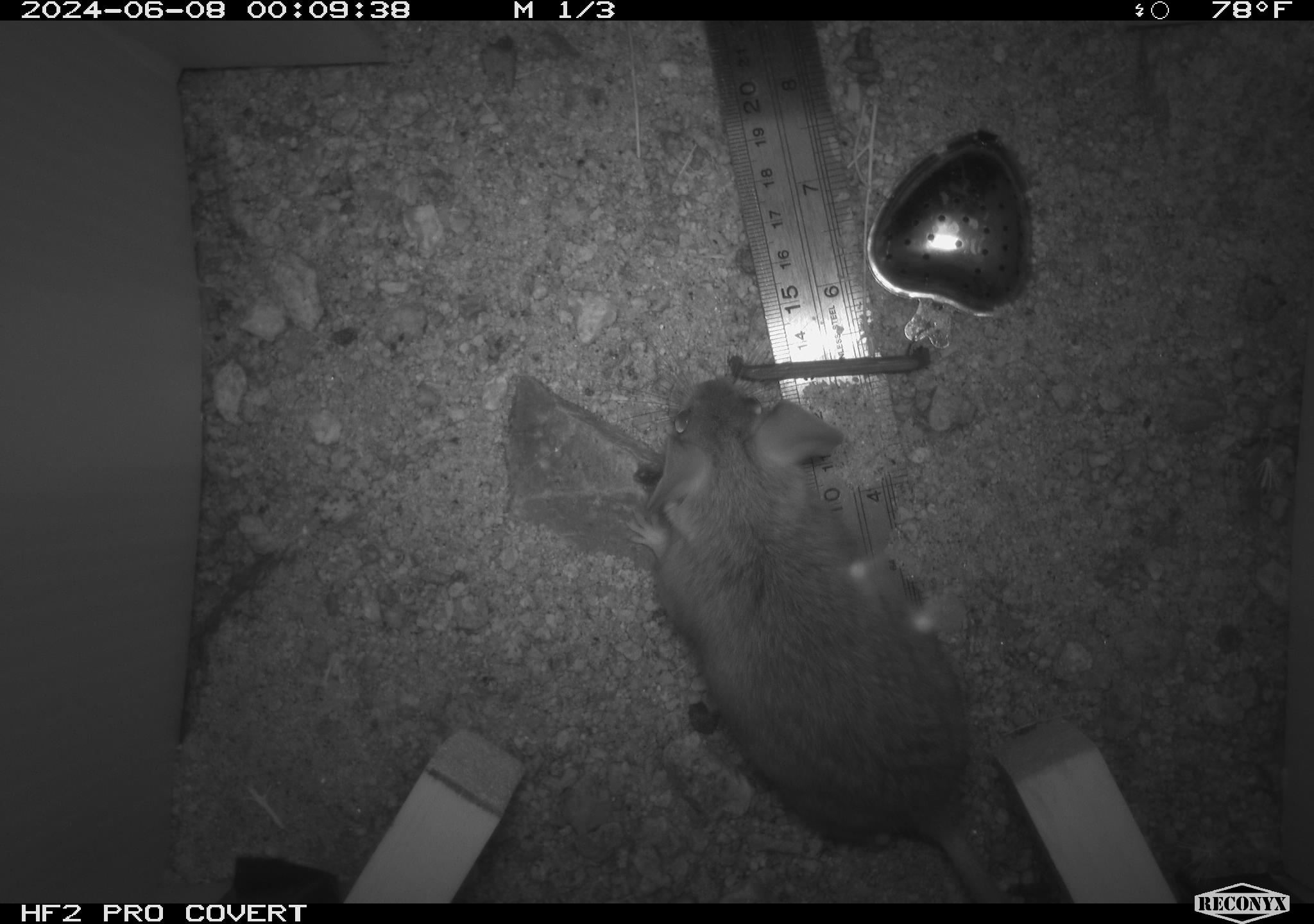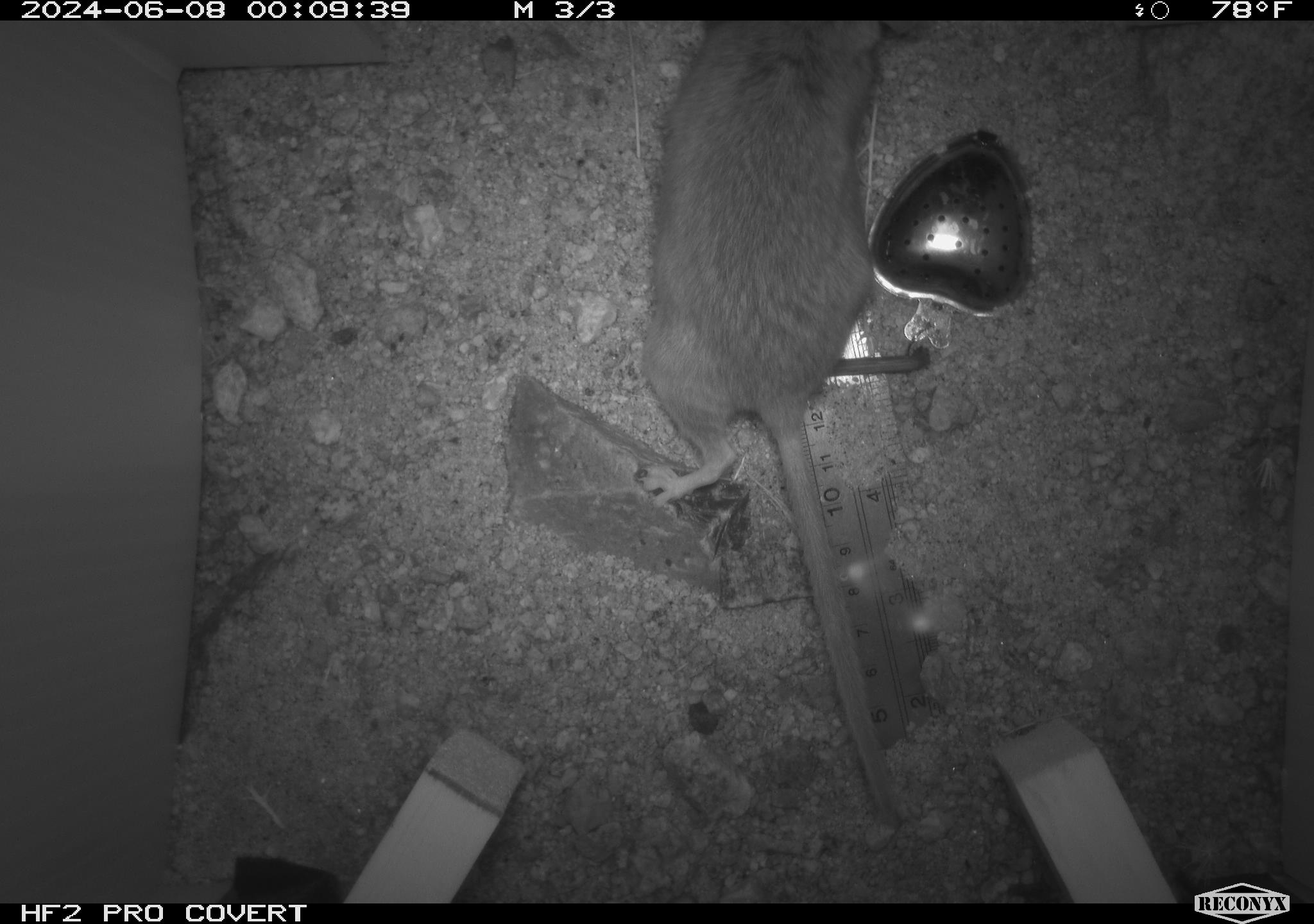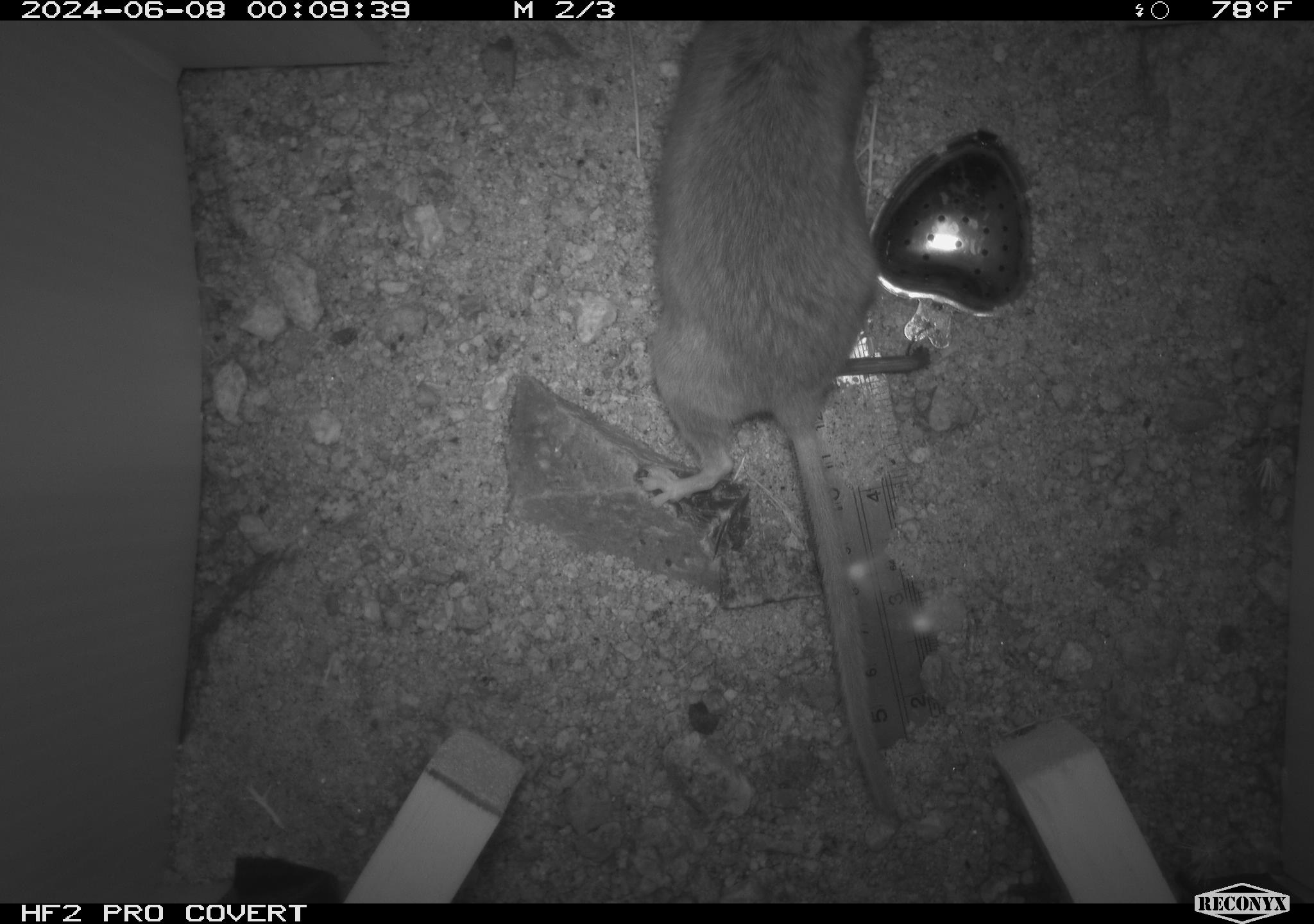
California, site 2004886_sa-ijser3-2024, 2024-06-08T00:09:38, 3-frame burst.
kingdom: Animalia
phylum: Chordata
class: Mammalia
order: Rodentia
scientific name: Rodentia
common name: woodrat or rat or mouse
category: woodrat or rat or mouse species